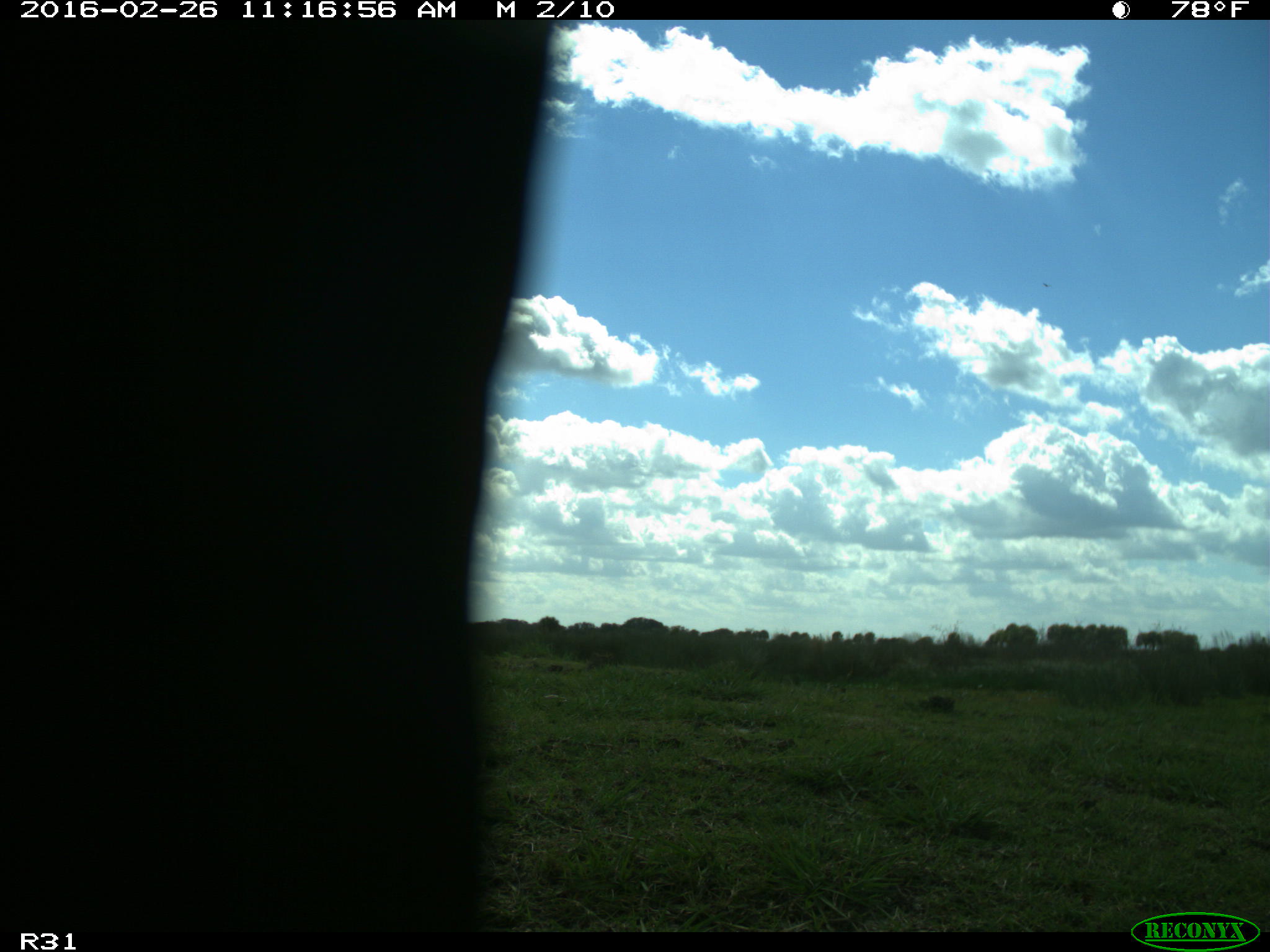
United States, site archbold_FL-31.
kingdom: Animalia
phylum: Chordata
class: Aves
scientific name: Aves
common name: birds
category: unidentified bird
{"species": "unidentified bird (birds) (Aves)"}